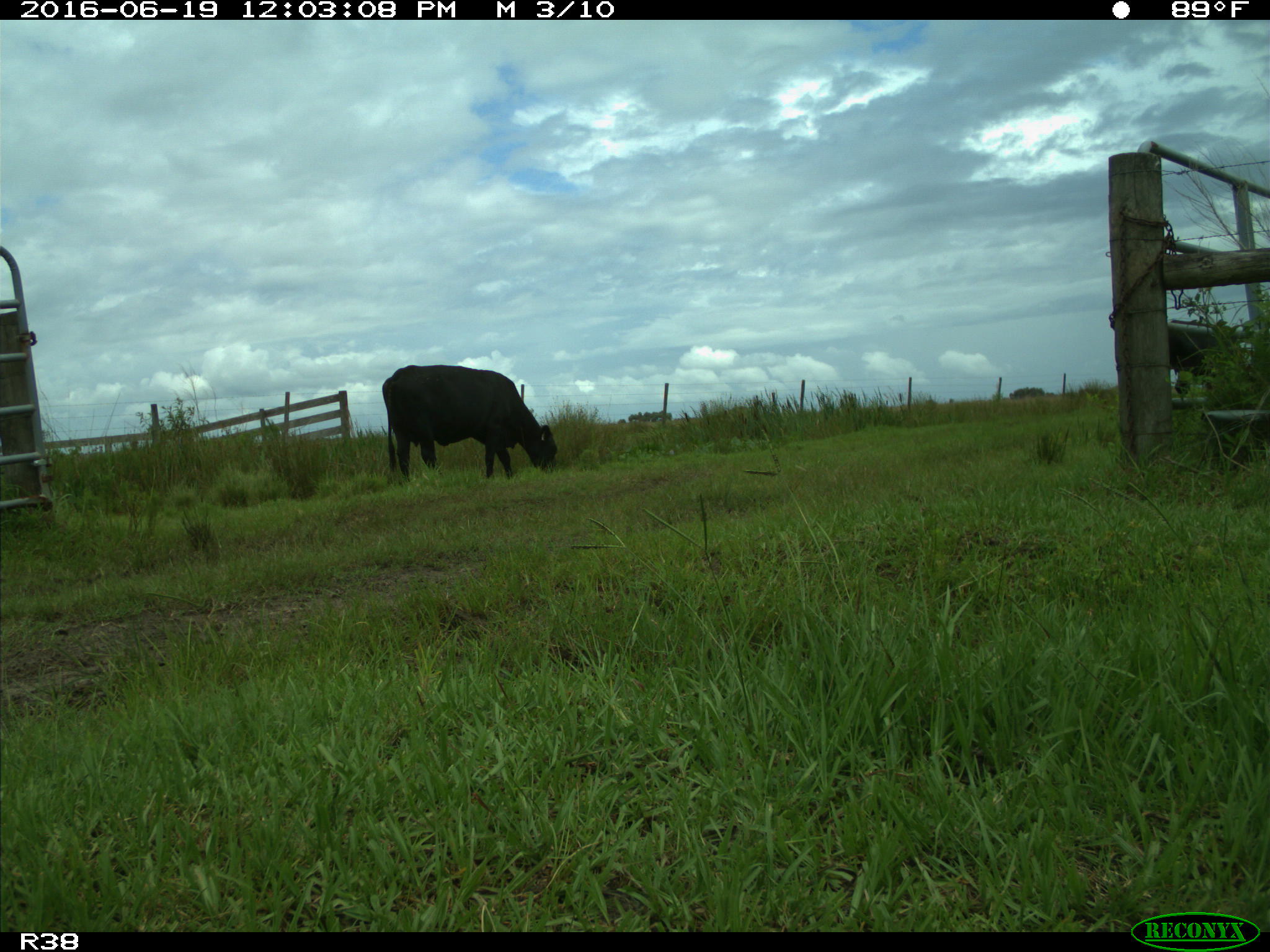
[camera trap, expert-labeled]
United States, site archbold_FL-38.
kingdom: Animalia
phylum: Chordata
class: Mammalia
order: Artiodactyla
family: Bovidae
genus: Bos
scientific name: Bos taurus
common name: domestic cow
Bos taurus (domestic cow).